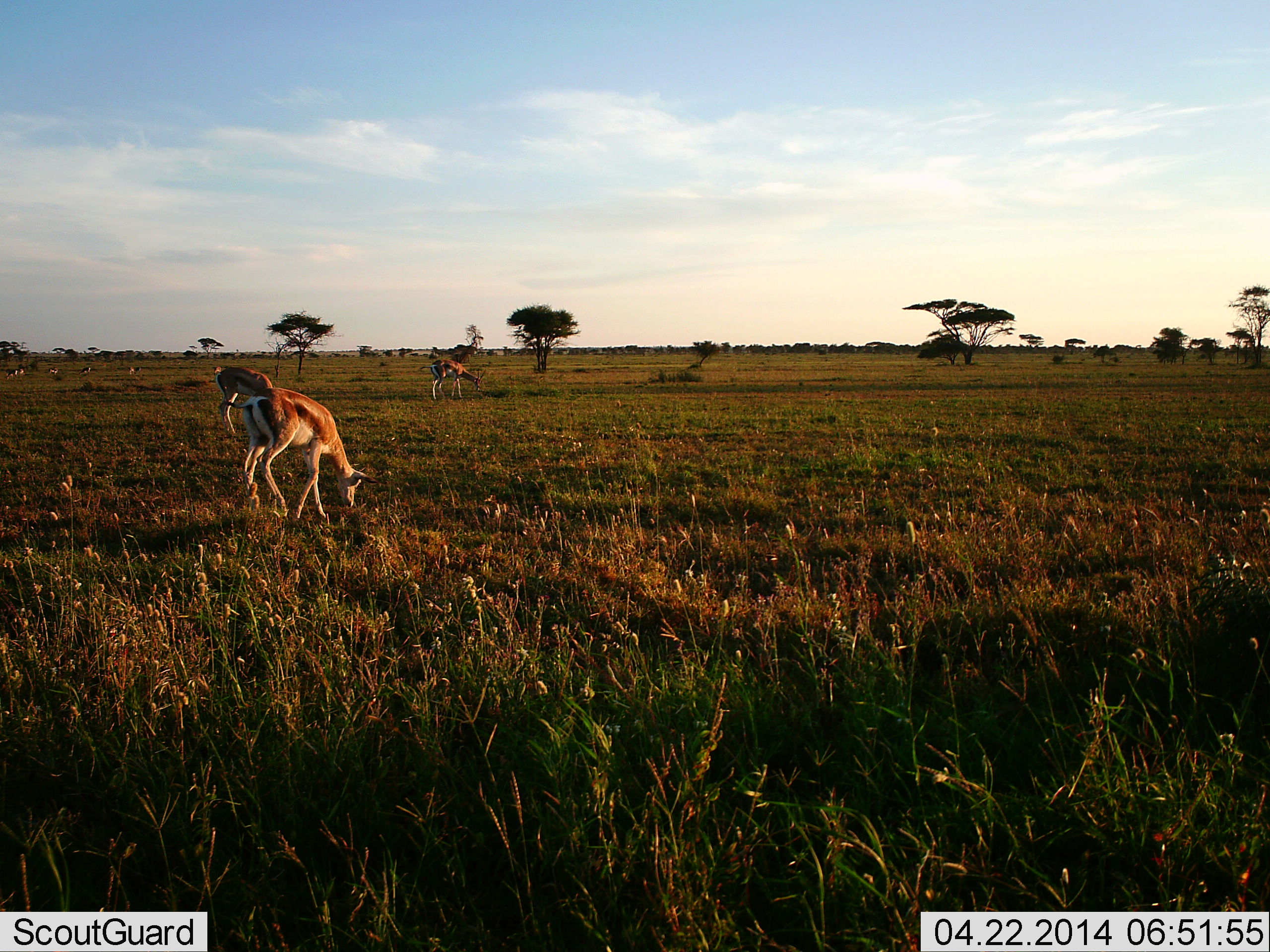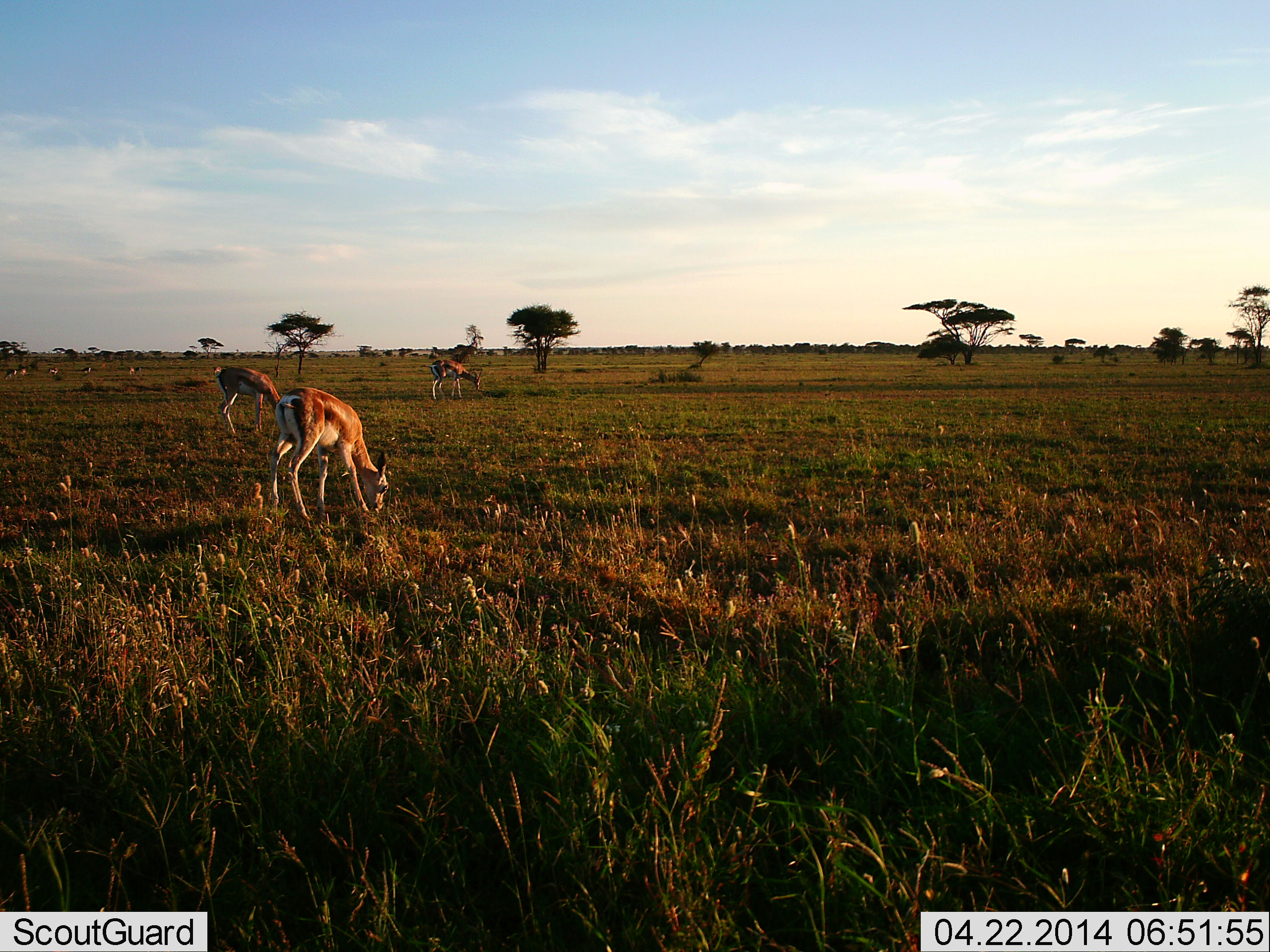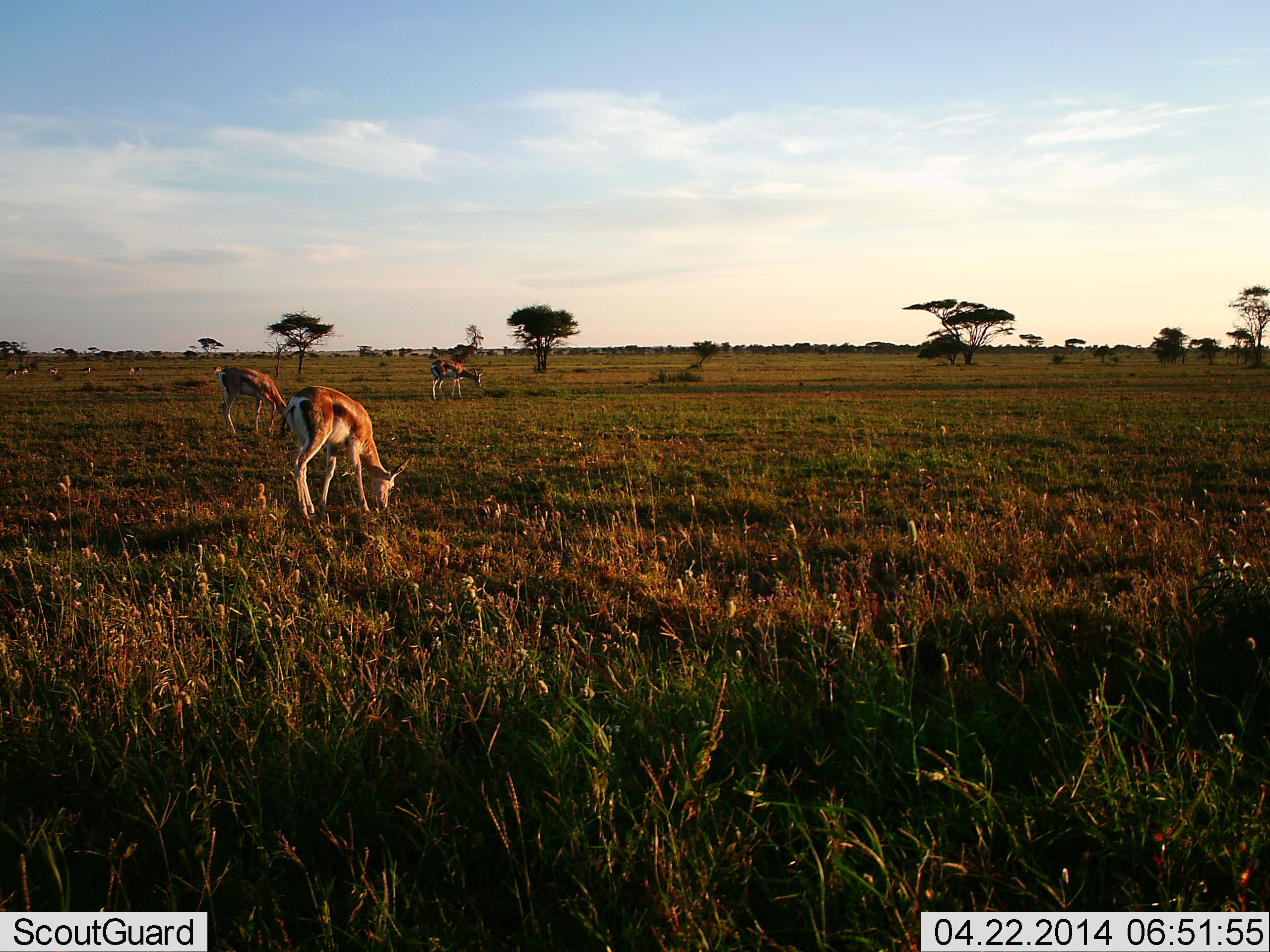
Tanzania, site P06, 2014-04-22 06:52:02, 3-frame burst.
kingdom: Animalia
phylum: Chordata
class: Mammalia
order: Artiodactyla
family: Bovidae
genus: Nanger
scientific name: Nanger granti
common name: grant's gazelle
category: gazellegrants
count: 3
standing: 27%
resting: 0%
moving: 9%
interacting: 0%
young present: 0%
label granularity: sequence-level